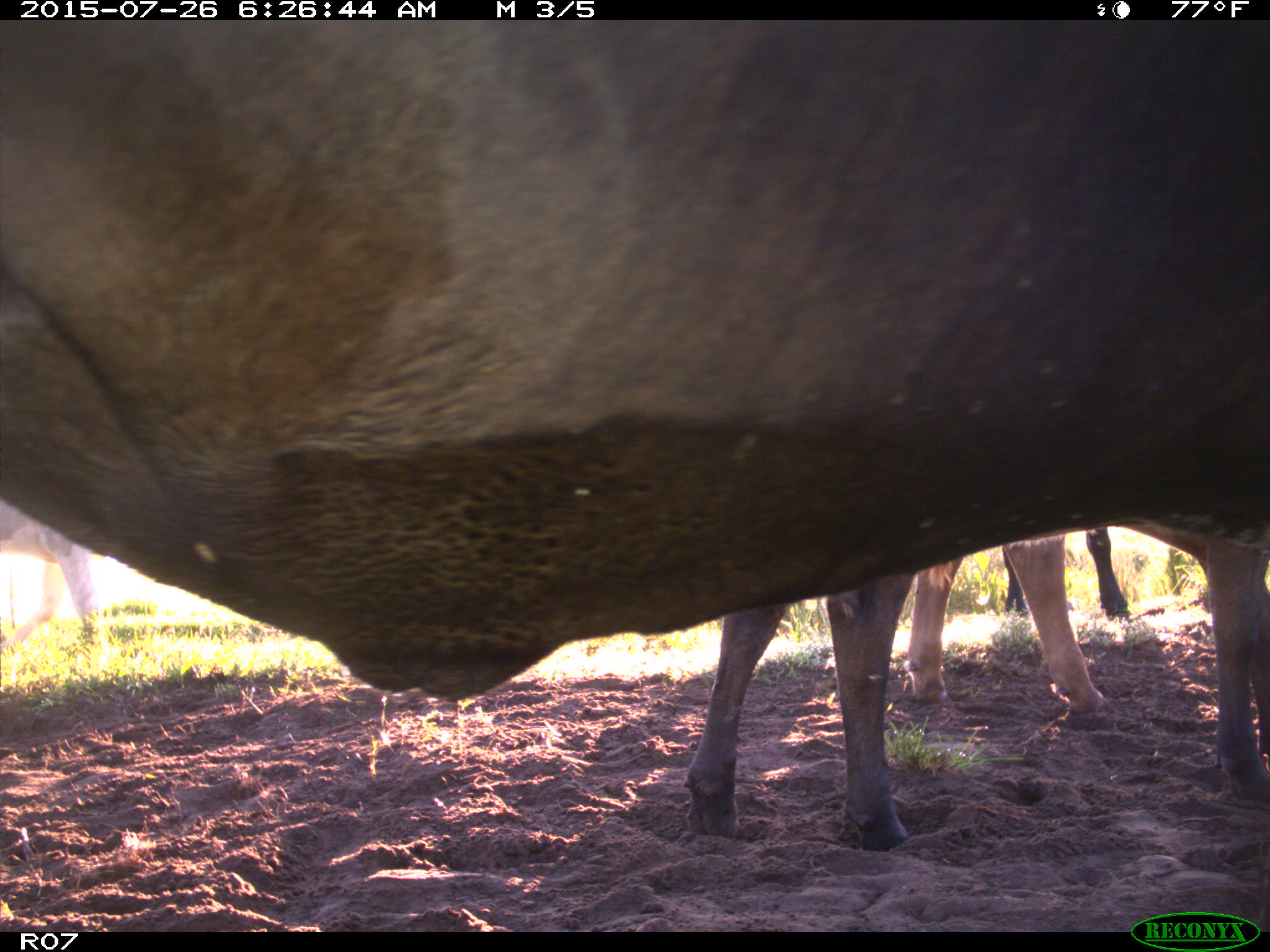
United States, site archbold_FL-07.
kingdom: Animalia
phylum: Chordata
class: Mammalia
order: Artiodactyla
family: Bovidae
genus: Bos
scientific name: Bos taurus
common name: domestic cow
Bos taurus (domestic cow).